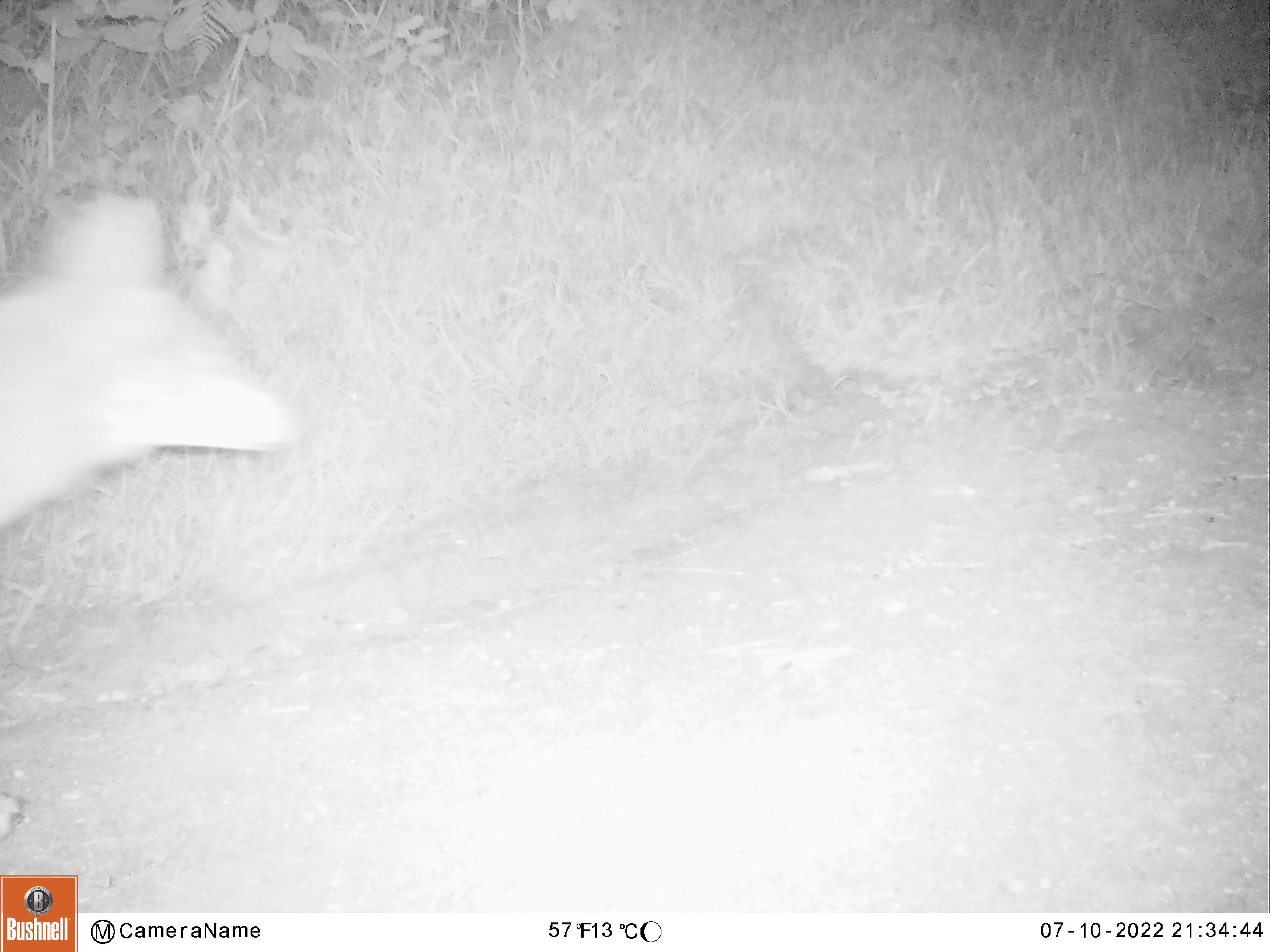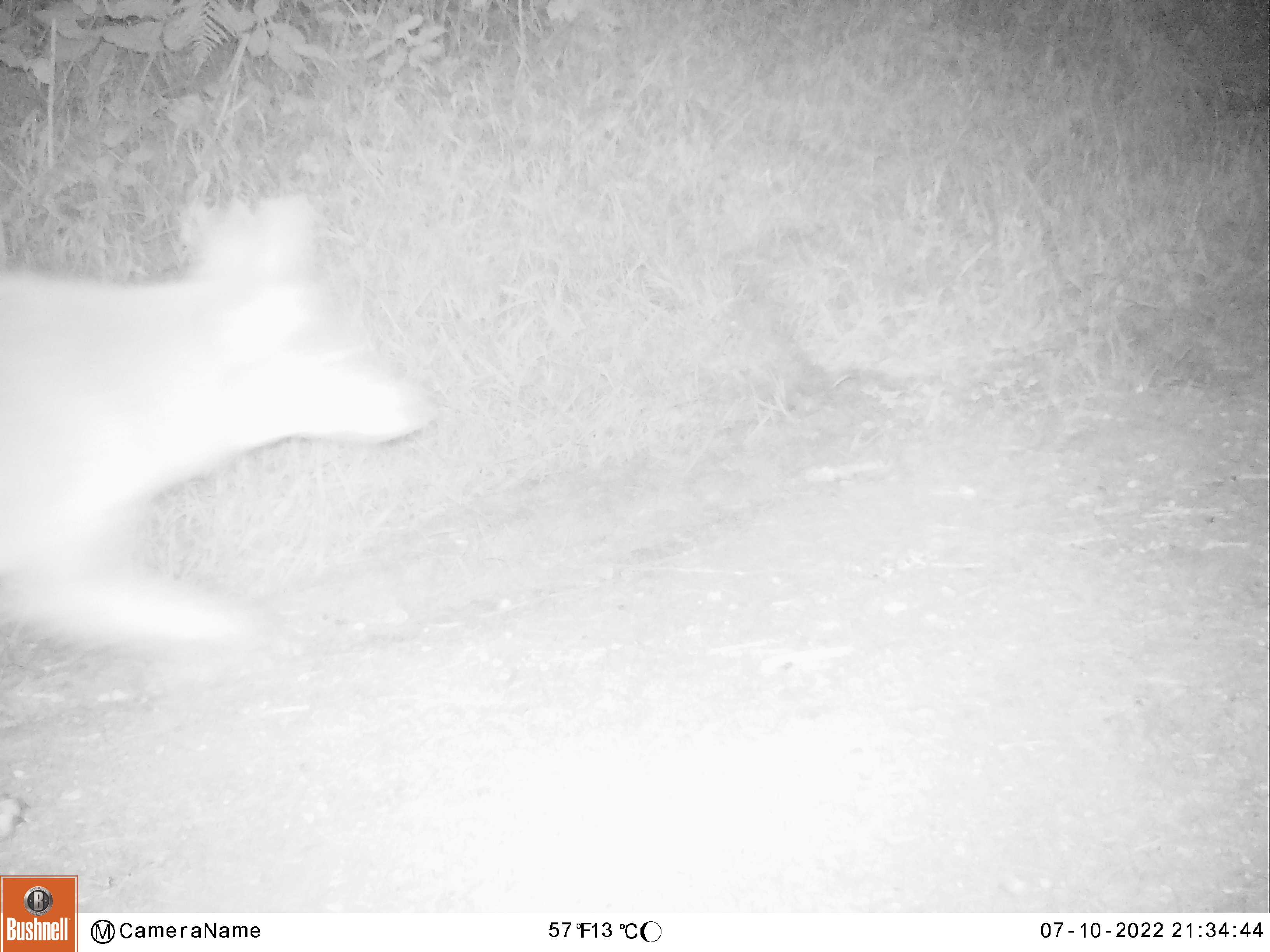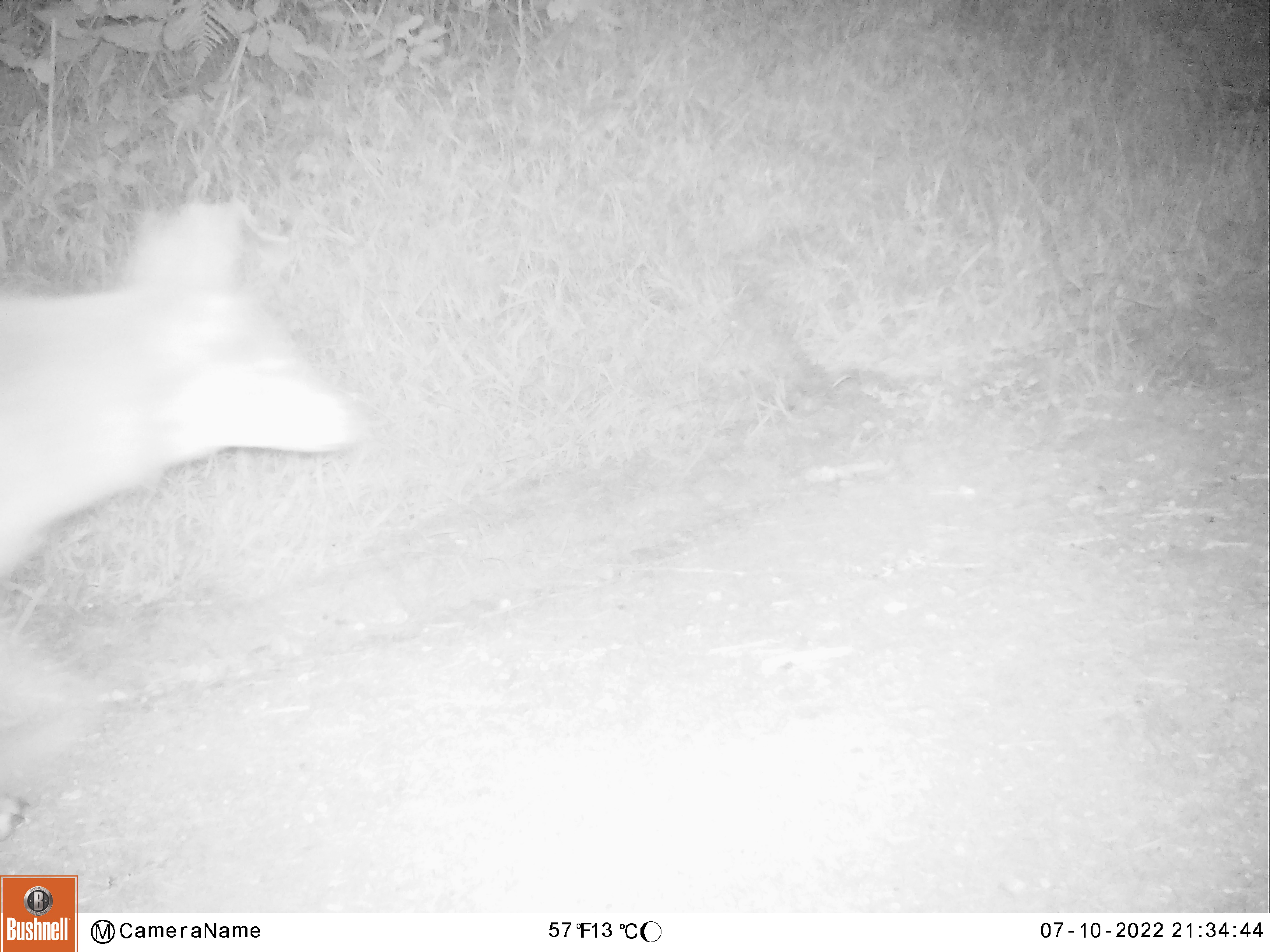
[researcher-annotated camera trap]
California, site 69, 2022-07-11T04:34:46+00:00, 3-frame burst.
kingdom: Animalia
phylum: Chordata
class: Mammalia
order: Carnivora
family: Canidae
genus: Canis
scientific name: Canis latrans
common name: coyote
Coyote (Canis latrans).